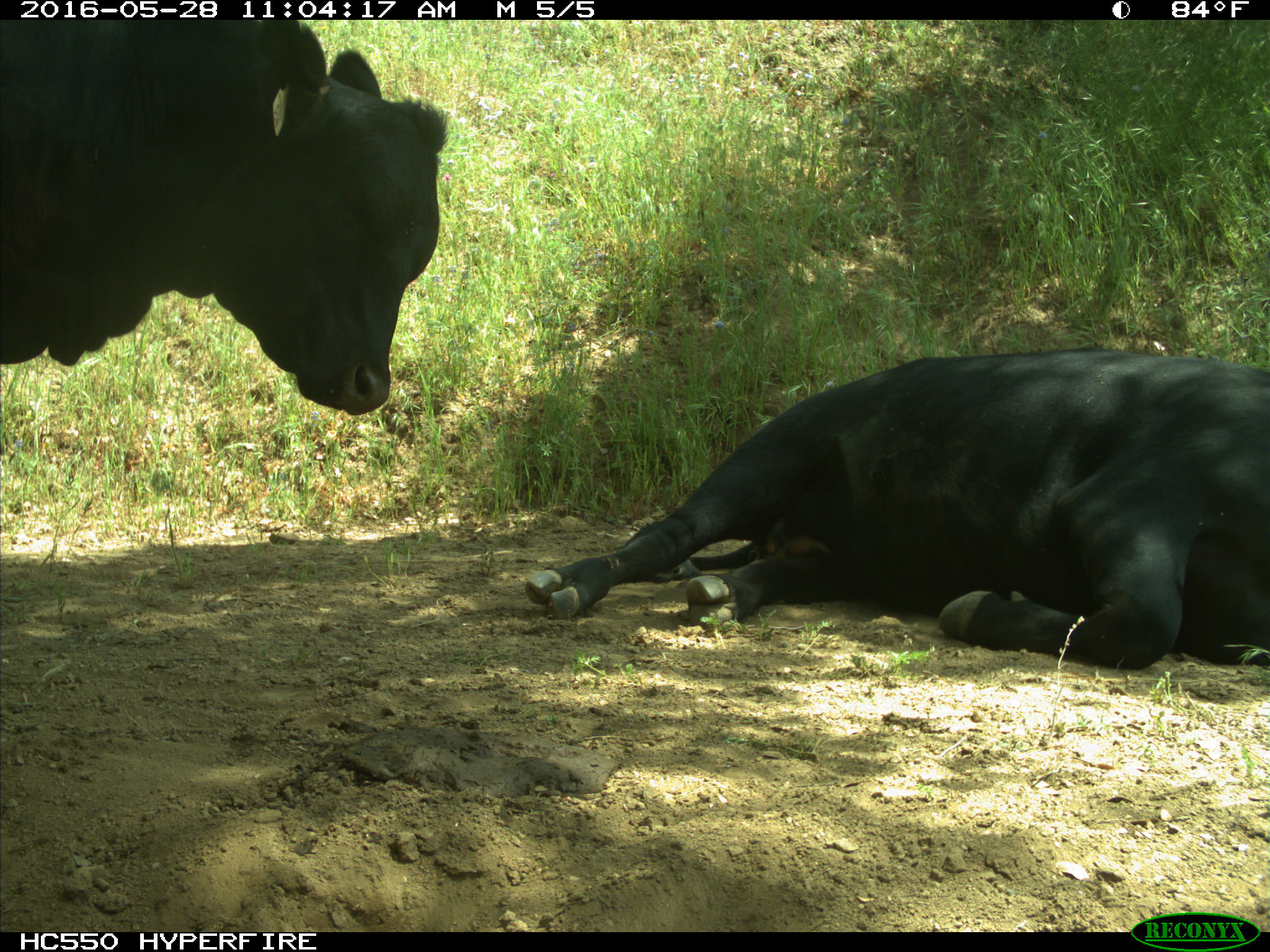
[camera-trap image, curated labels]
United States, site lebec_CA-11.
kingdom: Animalia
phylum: Chordata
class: Mammalia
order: Artiodactyla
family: Bovidae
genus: Bos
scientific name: Bos taurus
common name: domestic cow